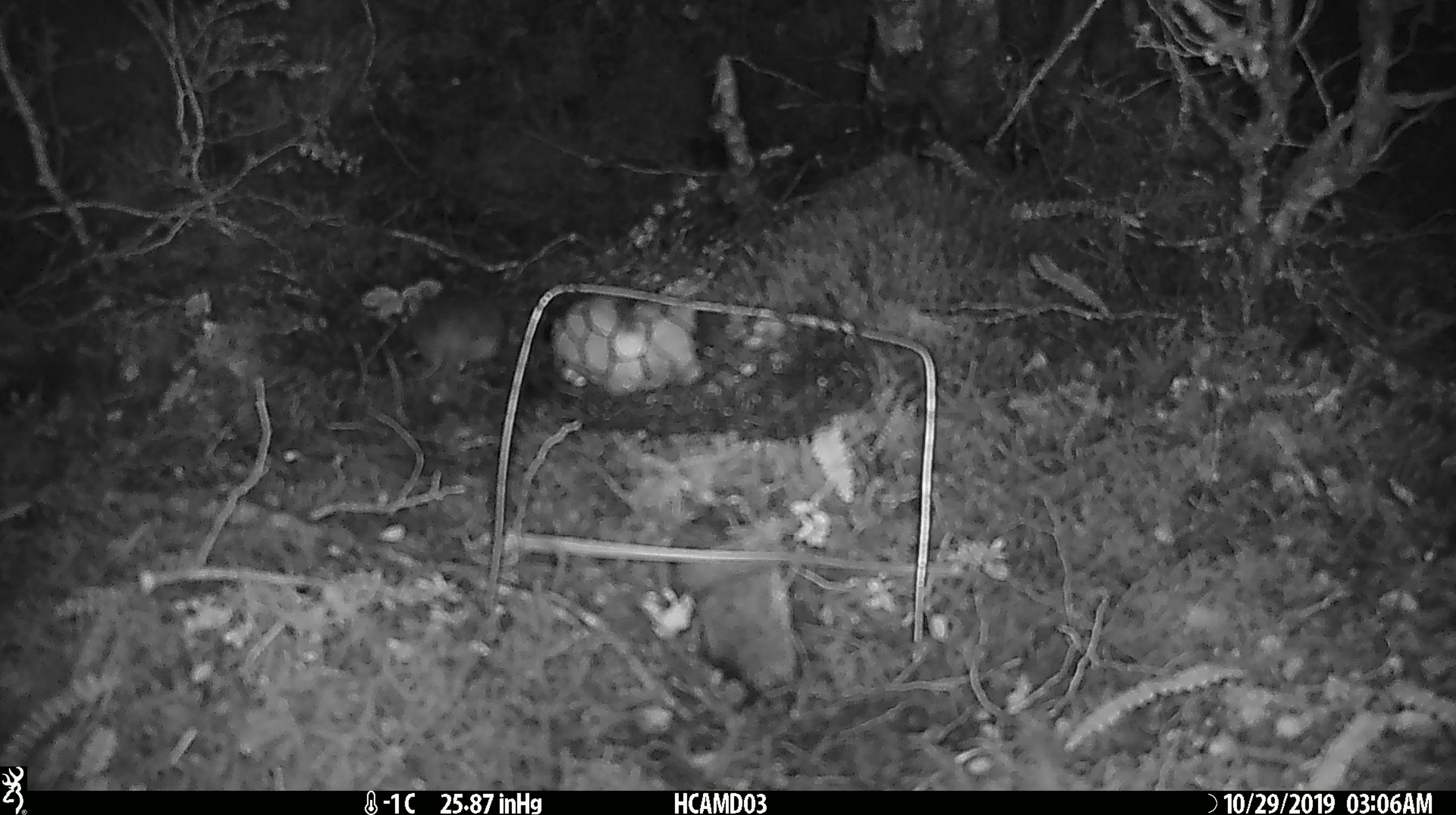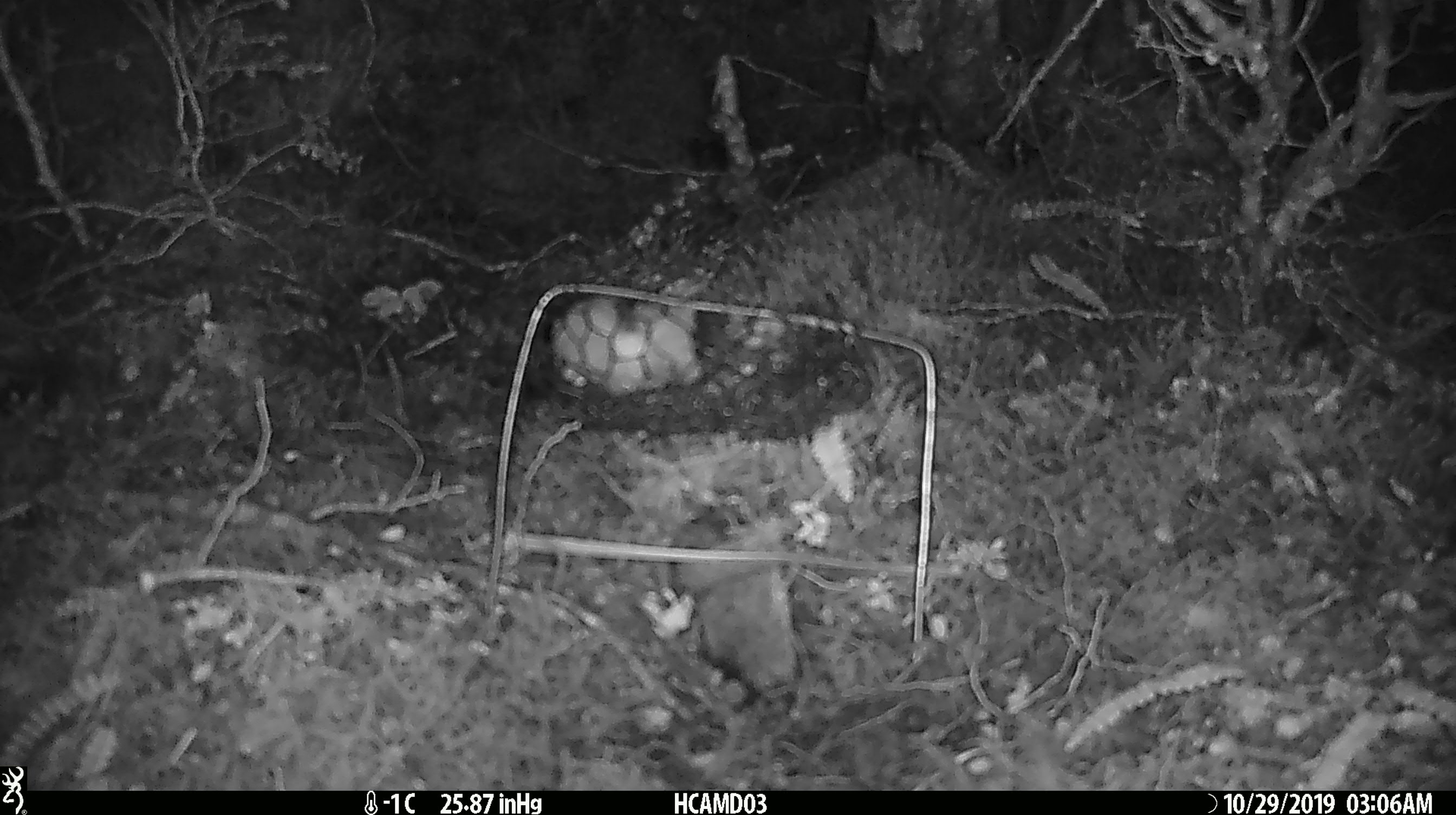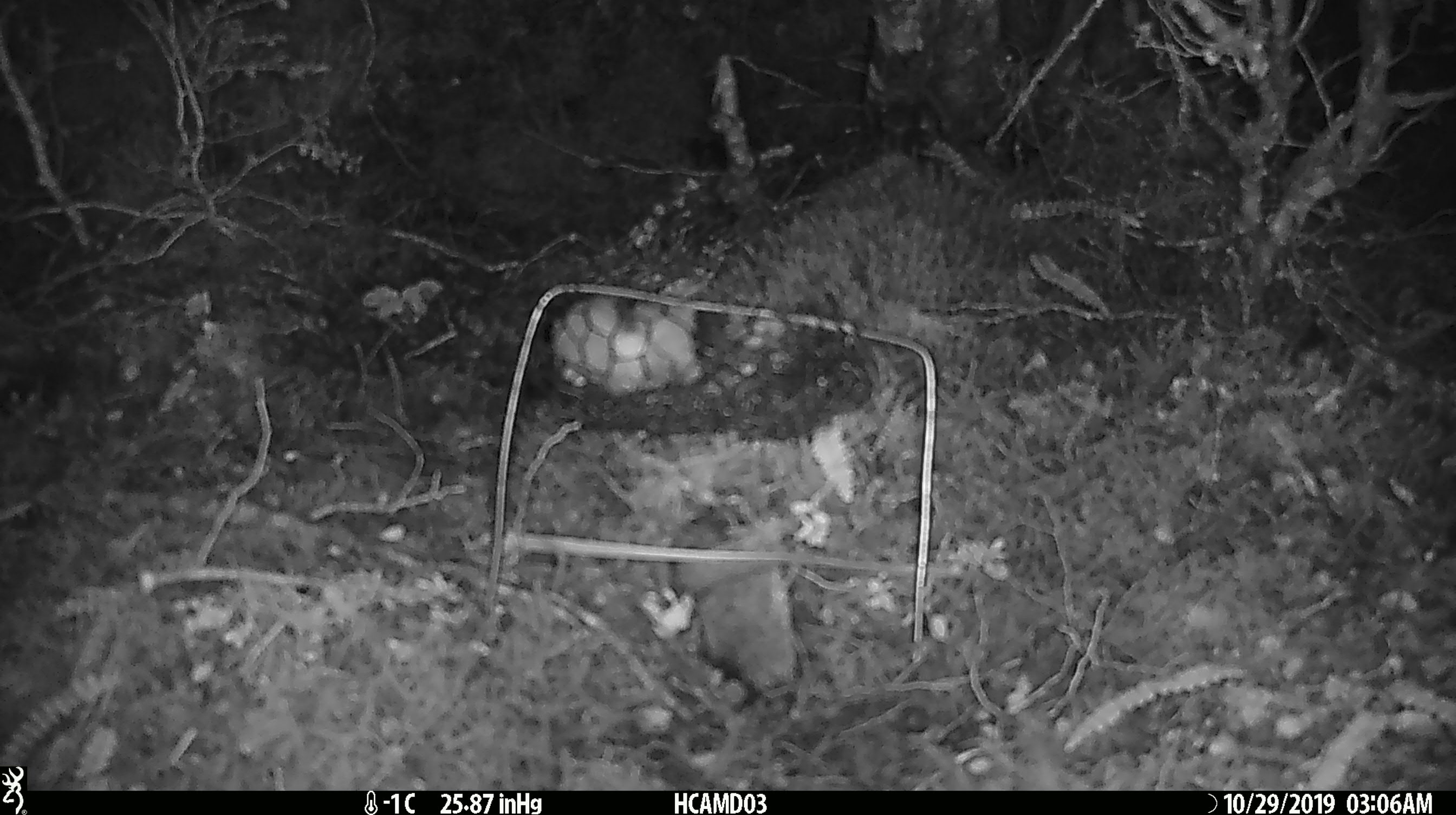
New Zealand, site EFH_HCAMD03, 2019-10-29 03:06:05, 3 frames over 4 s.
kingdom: Animalia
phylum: Chordata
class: Mammalia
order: Rodentia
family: Muridae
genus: Mus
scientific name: Mus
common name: mouse